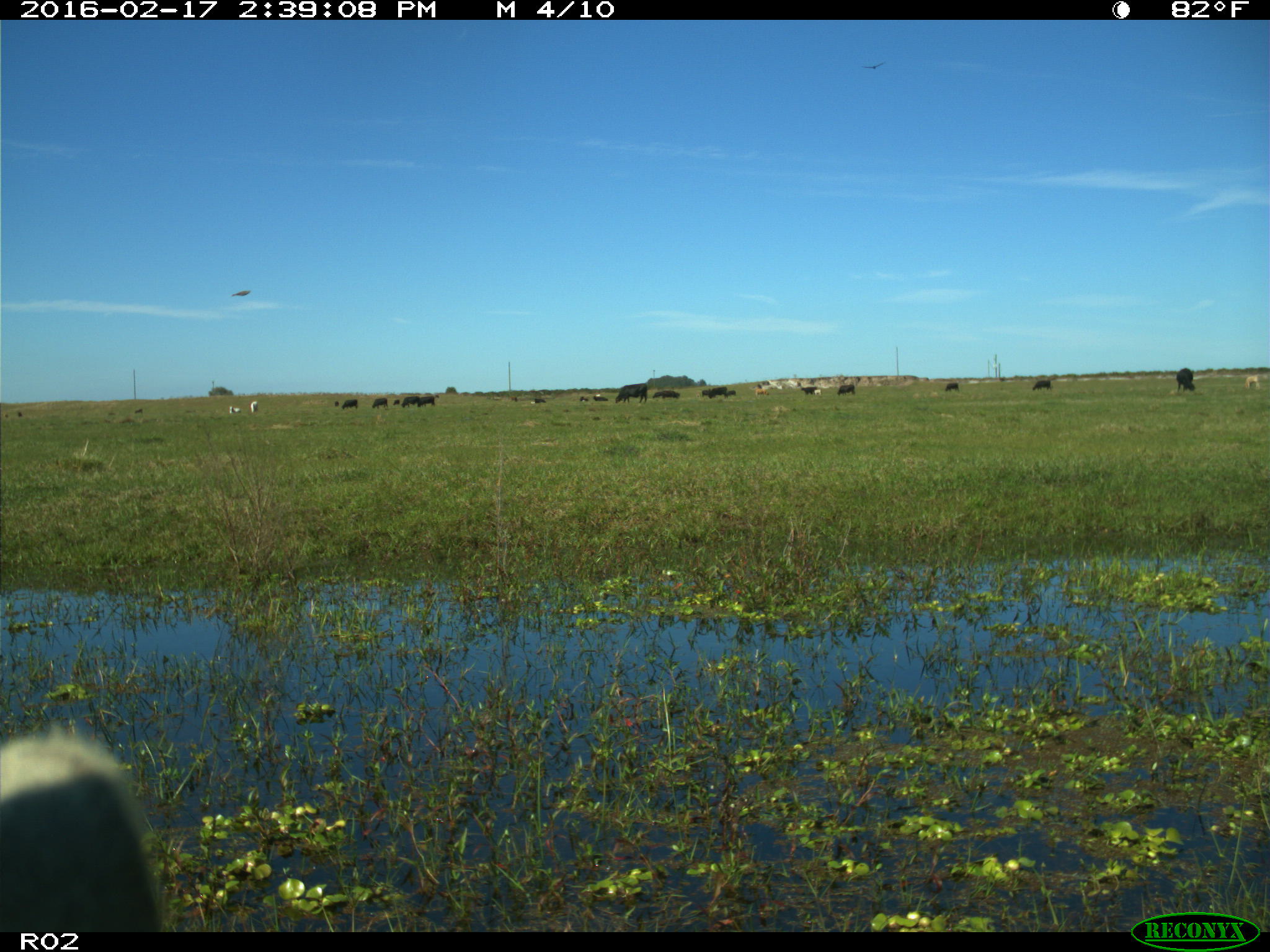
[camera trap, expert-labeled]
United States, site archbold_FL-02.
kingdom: Animalia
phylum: Chordata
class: Mammalia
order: Artiodactyla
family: Bovidae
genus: Bos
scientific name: Bos taurus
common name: domestic cow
Bos taurus (domestic cow).